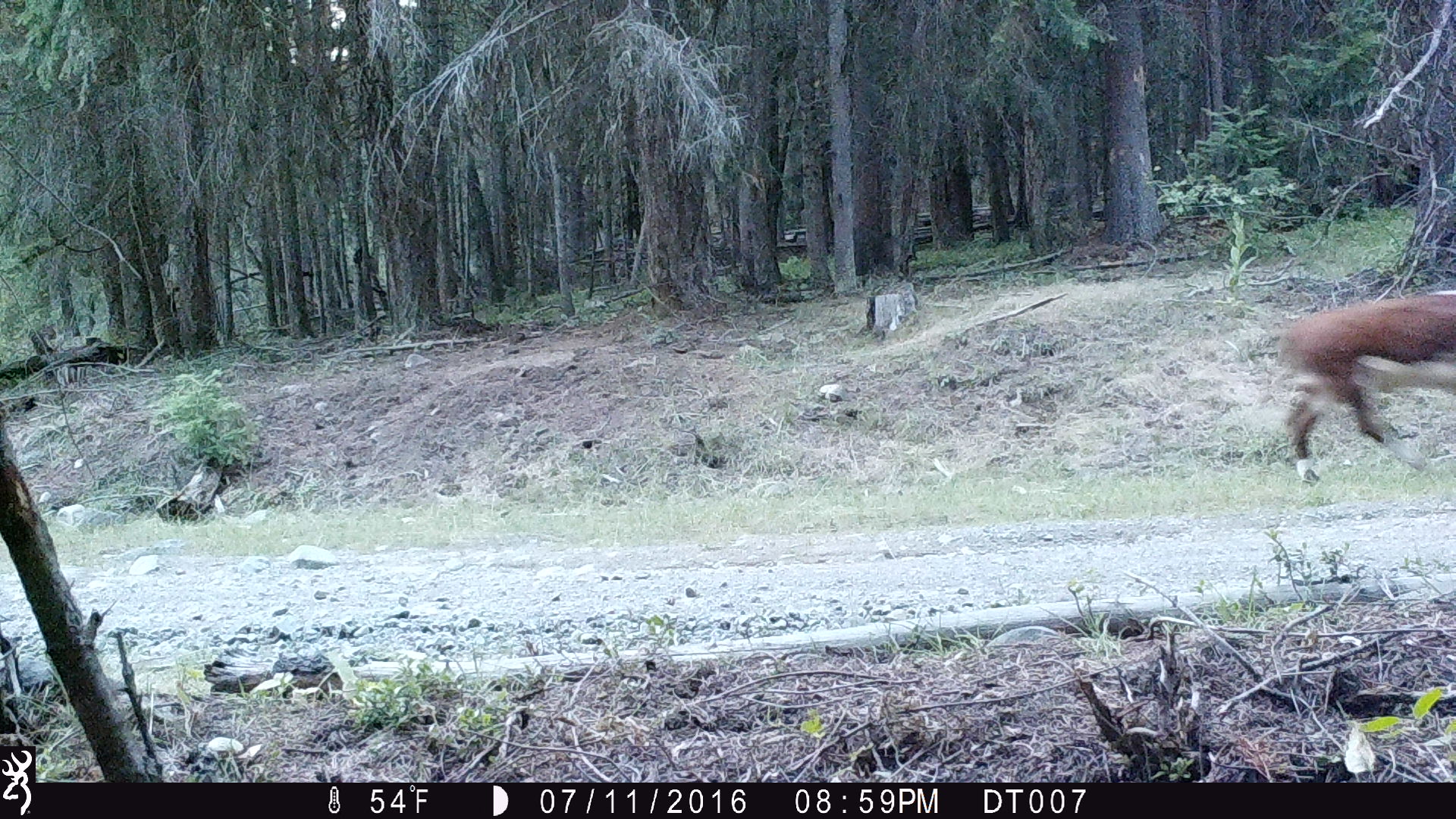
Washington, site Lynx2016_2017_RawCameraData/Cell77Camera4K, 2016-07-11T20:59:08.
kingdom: Animalia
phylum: Chordata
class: Mammalia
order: Artiodactyla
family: Bovidae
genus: Bos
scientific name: Bos taurus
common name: domestic cattle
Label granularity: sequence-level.